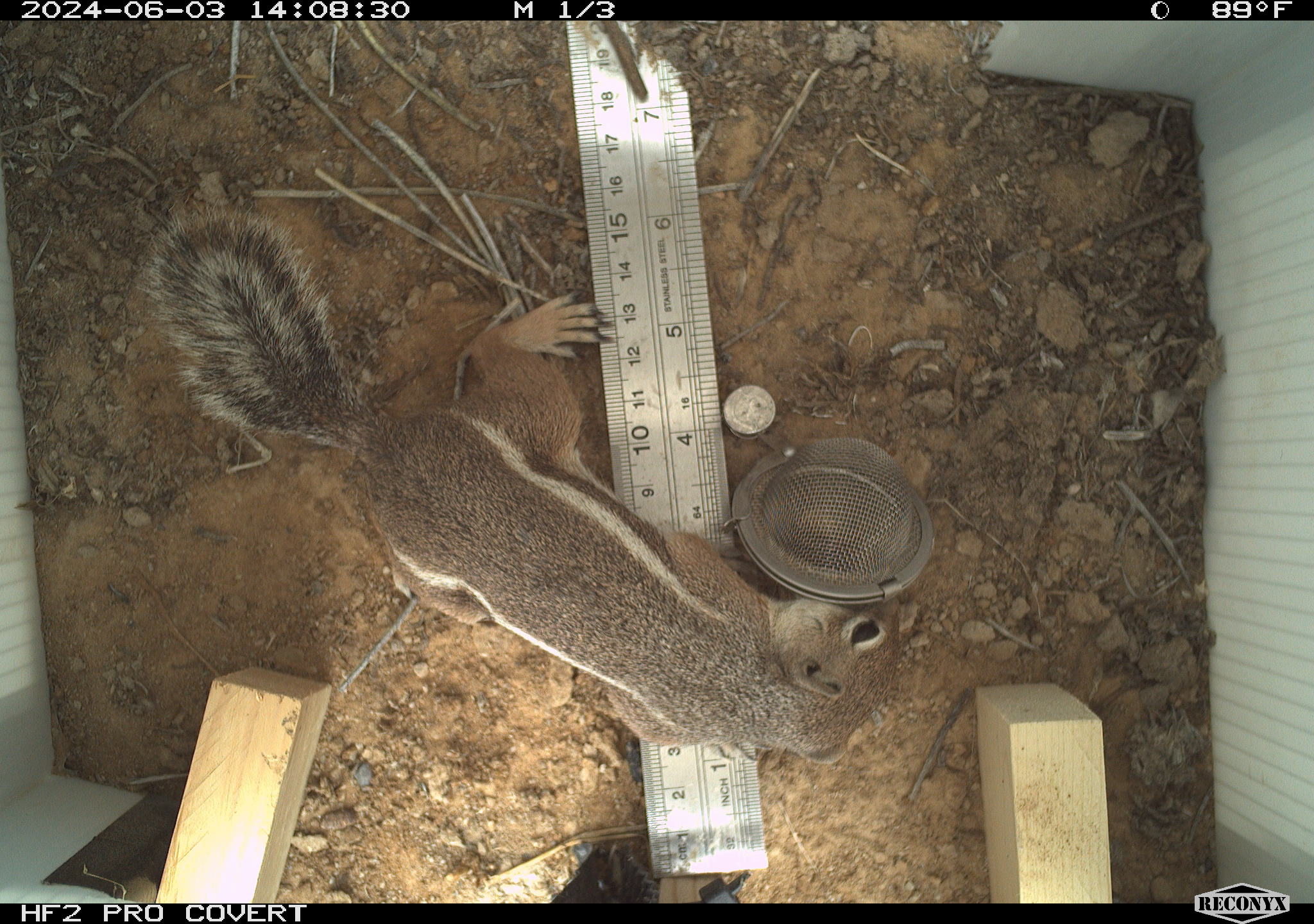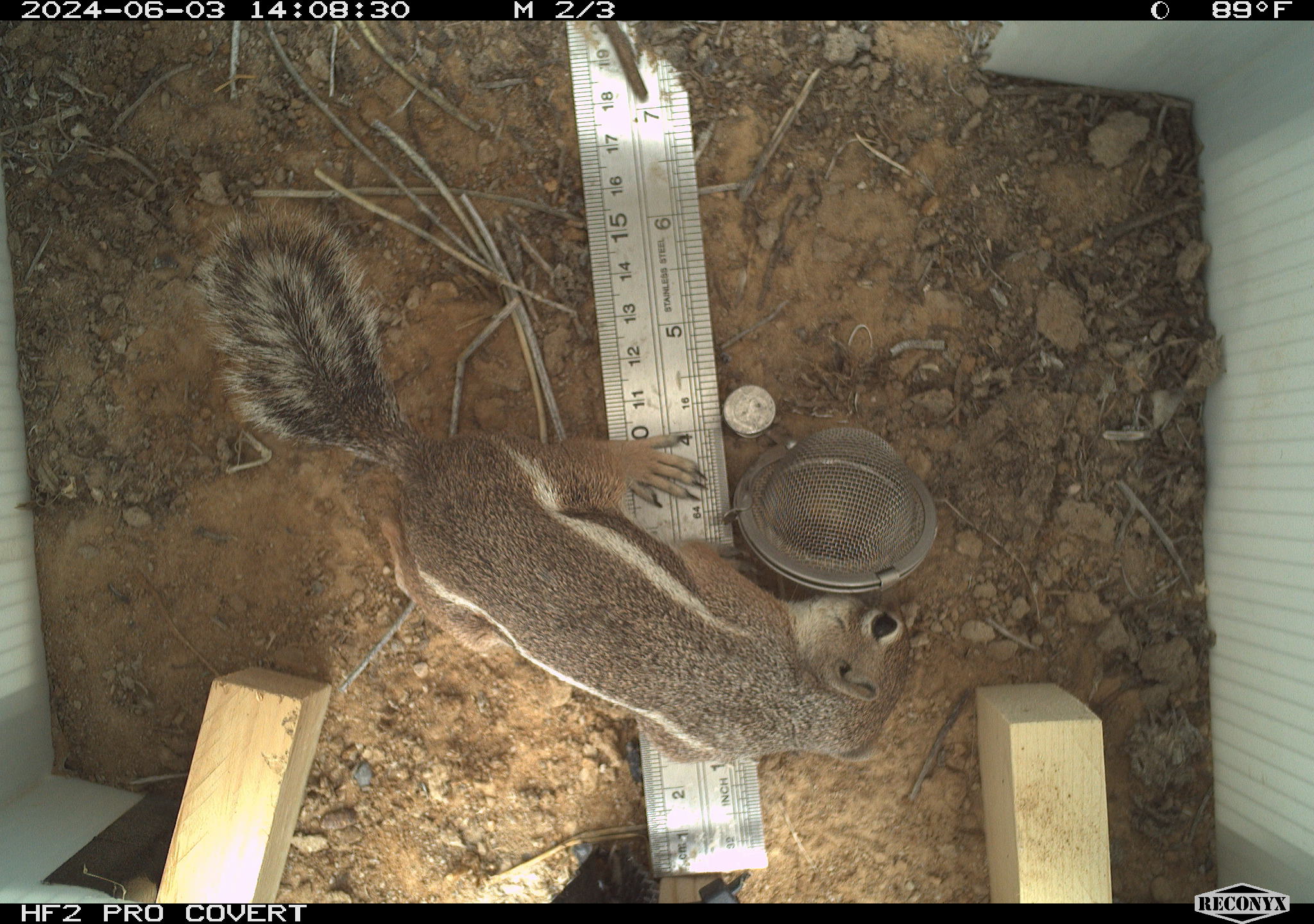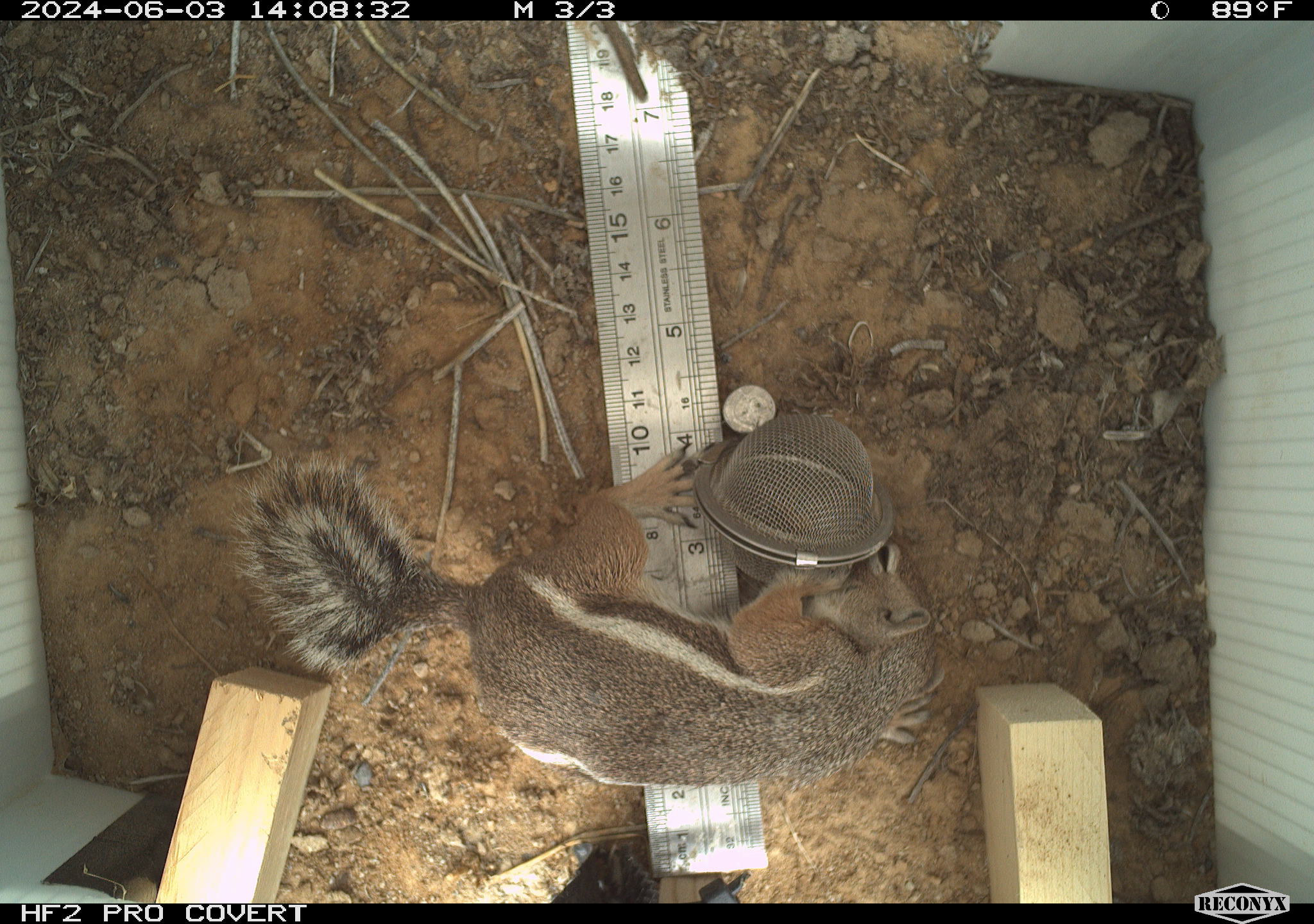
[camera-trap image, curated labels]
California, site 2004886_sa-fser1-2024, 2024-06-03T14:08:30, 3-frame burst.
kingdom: Animalia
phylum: Chordata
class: Mammalia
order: Rodentia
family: Sciuridae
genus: Ammospermophilus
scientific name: Ammospermophilus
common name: antelope ground squirrels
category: ammospermophilus species